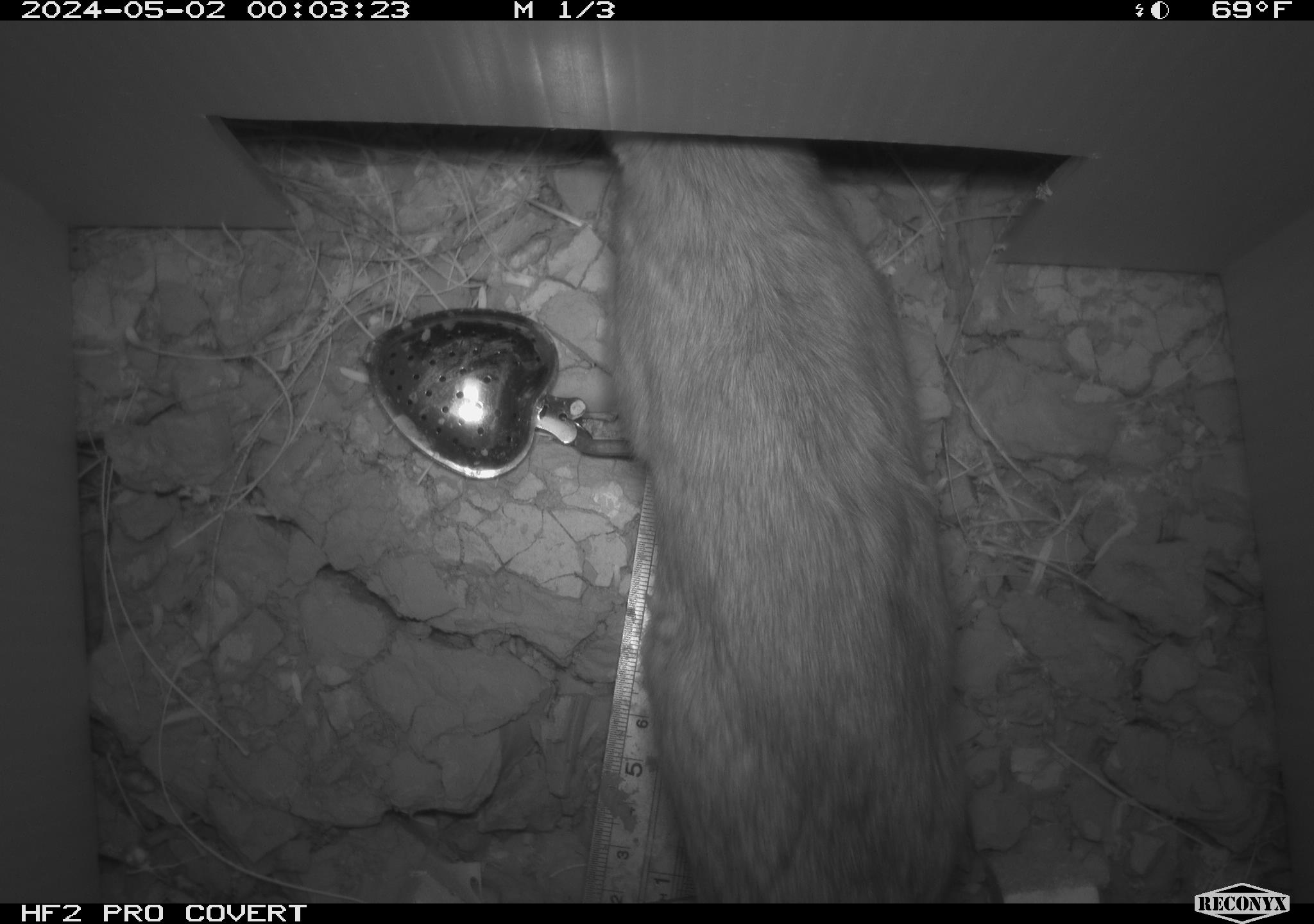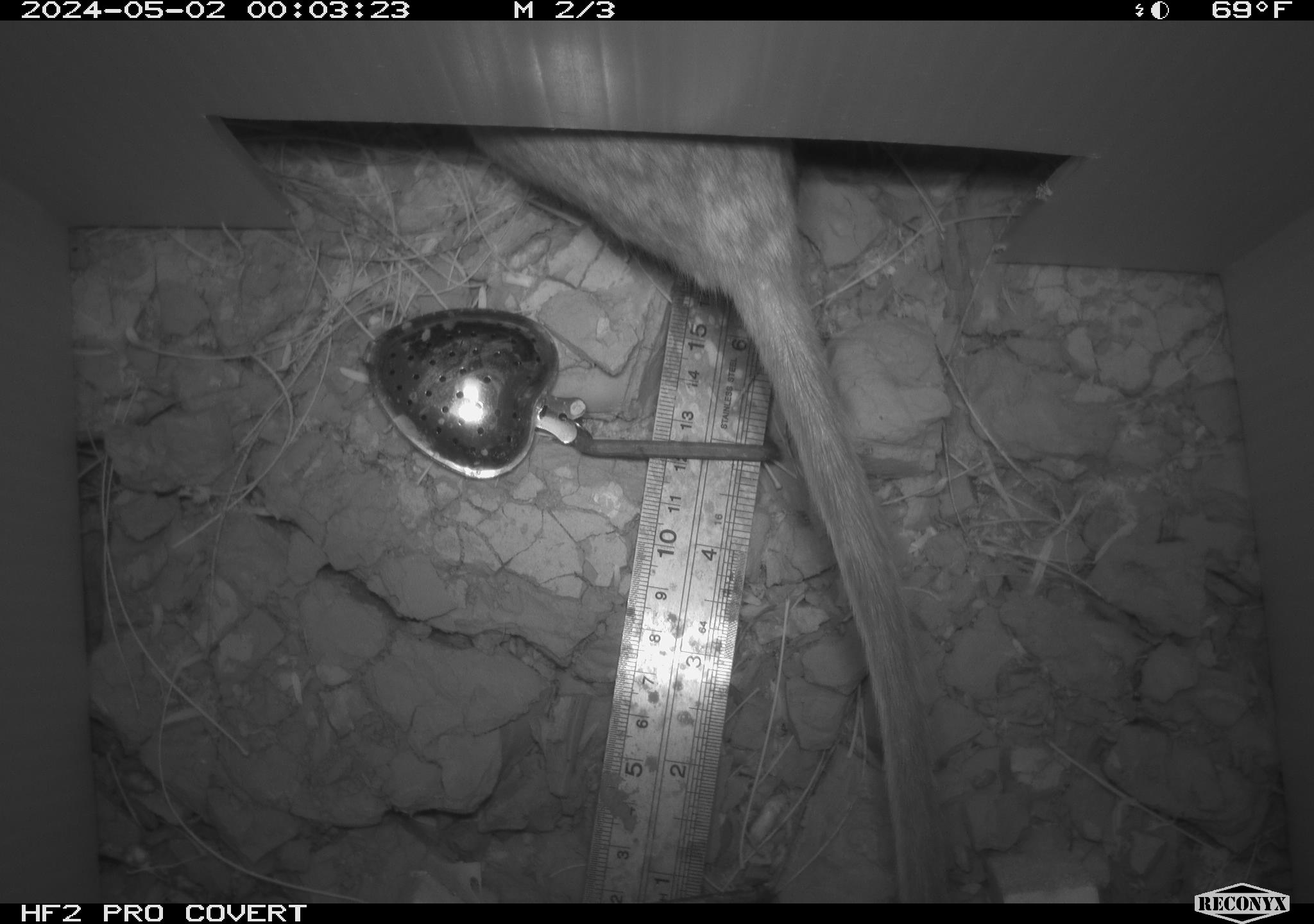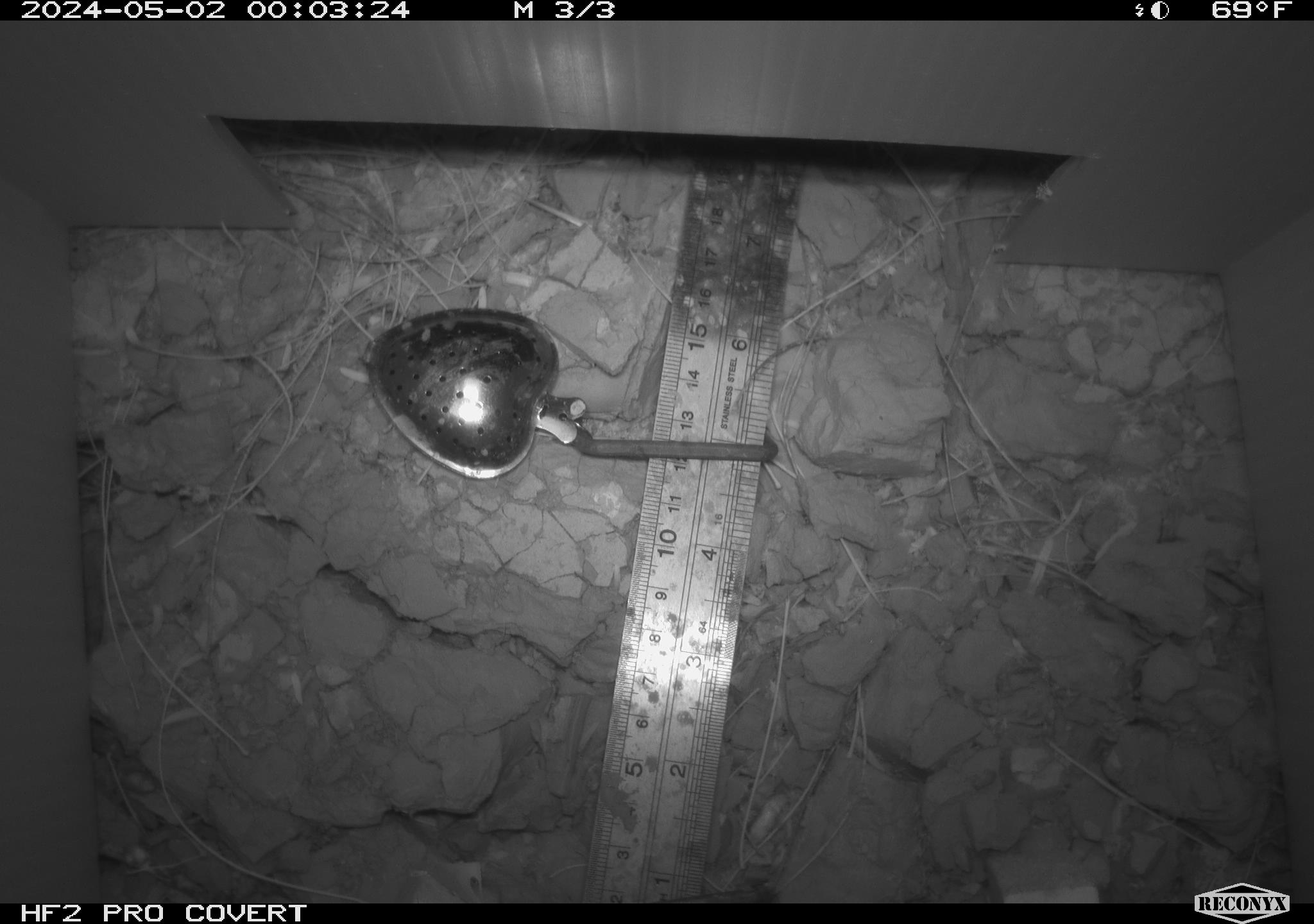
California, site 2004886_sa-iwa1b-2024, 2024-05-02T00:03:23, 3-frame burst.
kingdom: Animalia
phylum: Chordata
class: Mammalia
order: Rodentia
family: Cricetidae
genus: Neotoma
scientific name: Neotoma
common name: pack rat or woodrat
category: neotoma species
Neotoma species (pack rat or woodrat) (Neotoma).